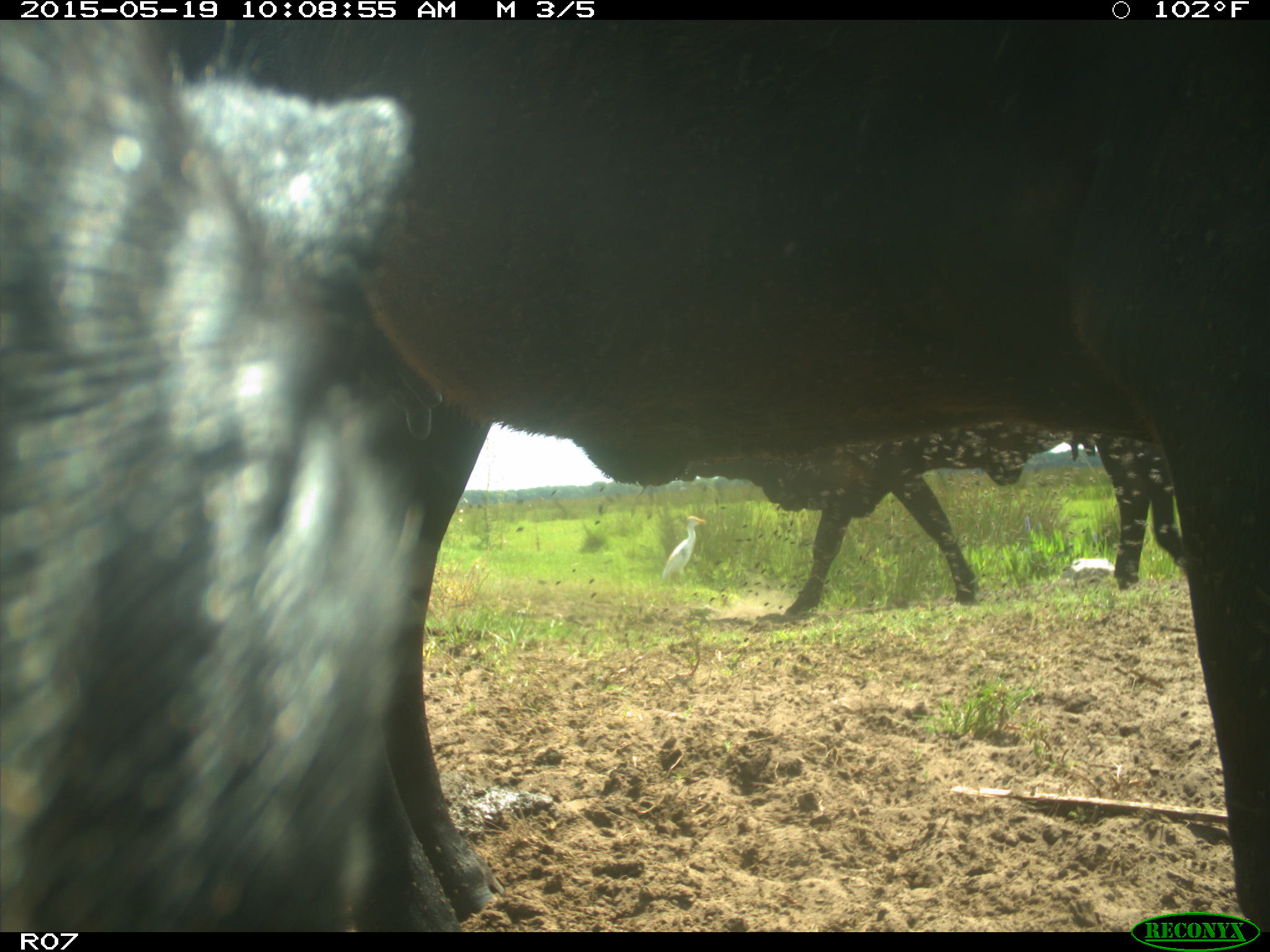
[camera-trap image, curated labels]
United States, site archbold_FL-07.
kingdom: Animalia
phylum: Chordata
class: Mammalia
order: Artiodactyla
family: Bovidae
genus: Bos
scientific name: Bos taurus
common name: domestic cow